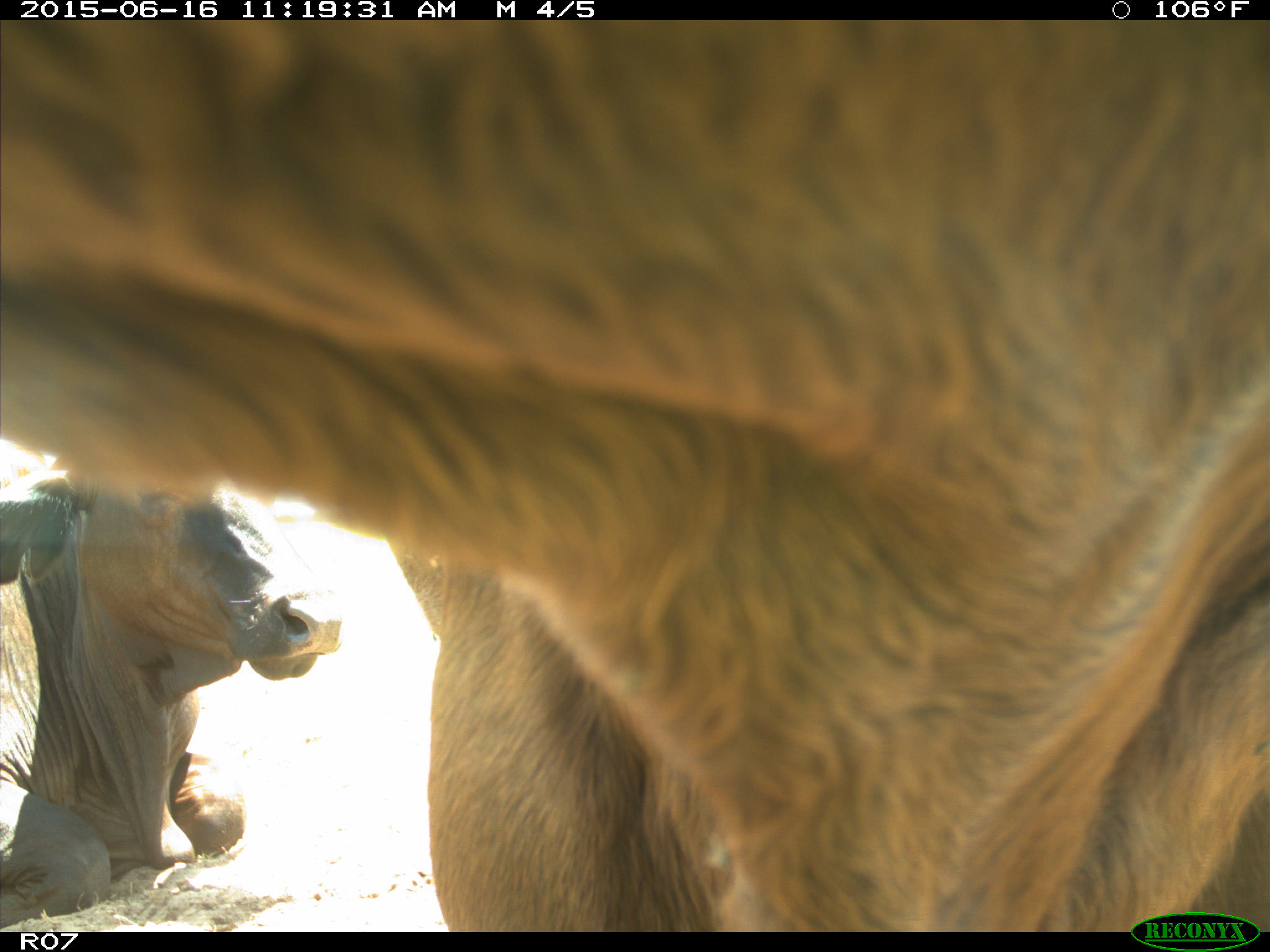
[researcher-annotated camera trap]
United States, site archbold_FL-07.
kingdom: Animalia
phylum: Chordata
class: Mammalia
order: Artiodactyla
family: Bovidae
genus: Bos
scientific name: Bos taurus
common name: domestic cow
Bos taurus (domestic cow).